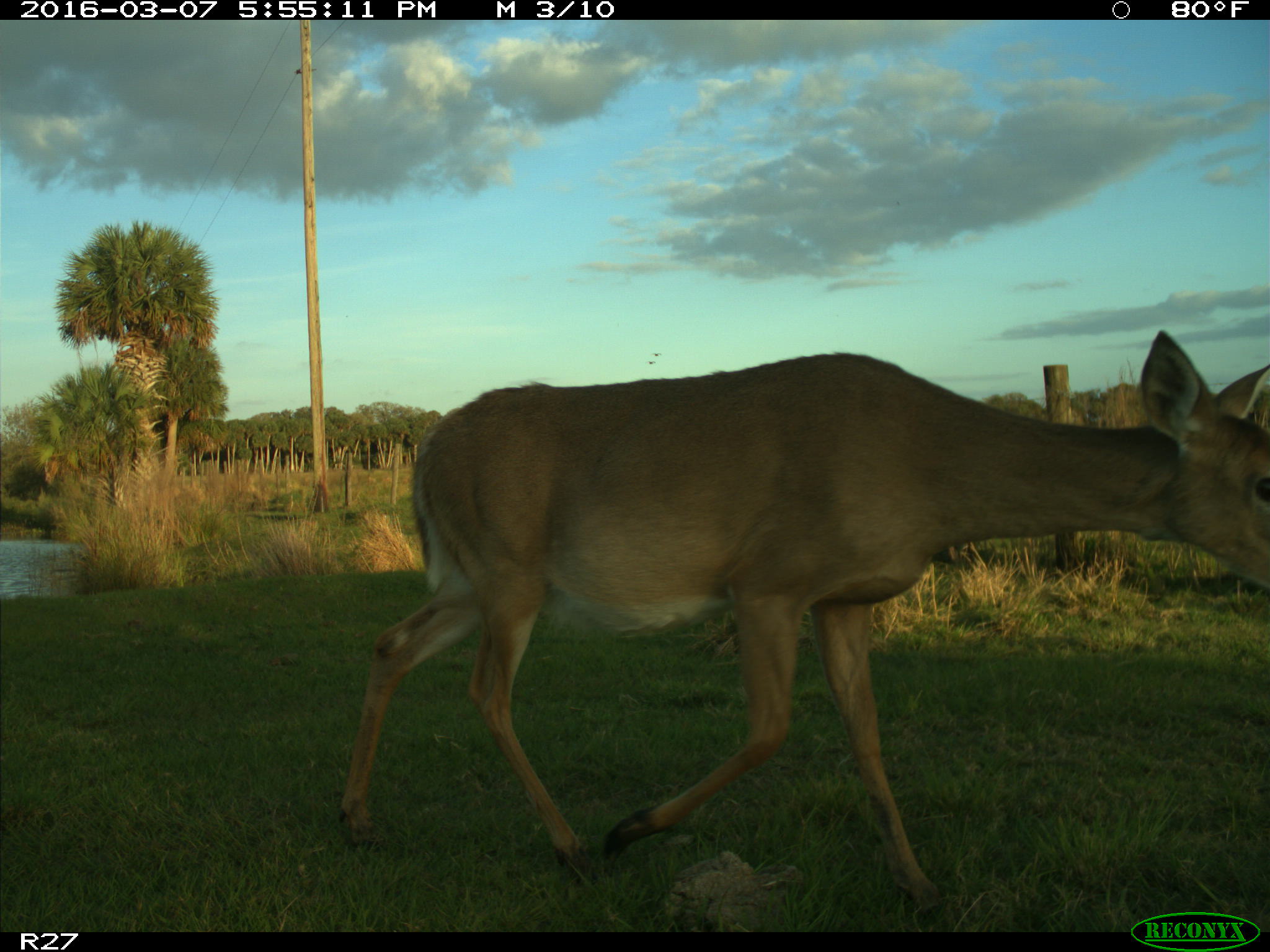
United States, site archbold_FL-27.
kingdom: Animalia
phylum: Chordata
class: Mammalia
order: Artiodactyla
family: Cervidae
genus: Odocoileus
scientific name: Odocoileus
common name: deer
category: unidentified deer